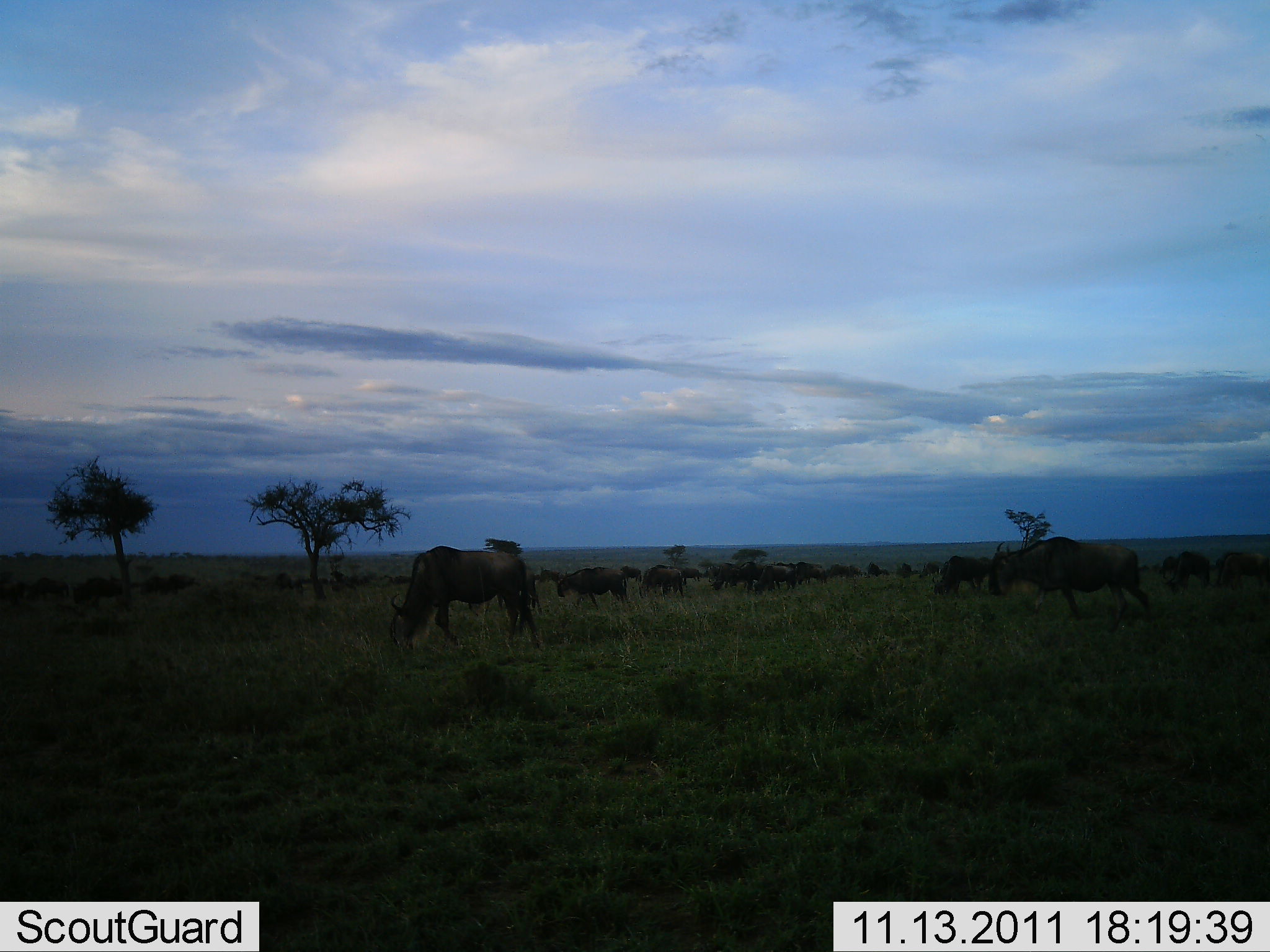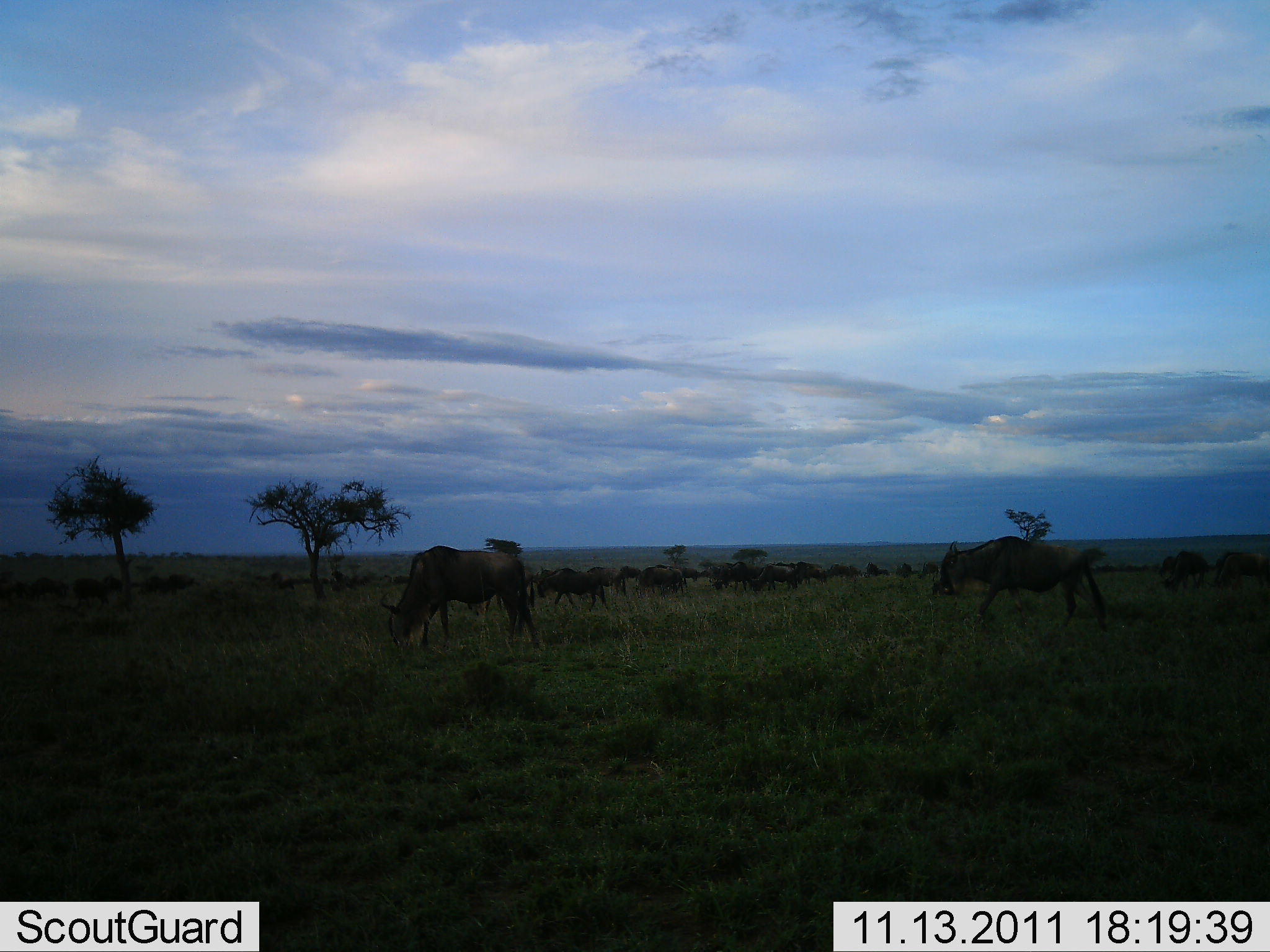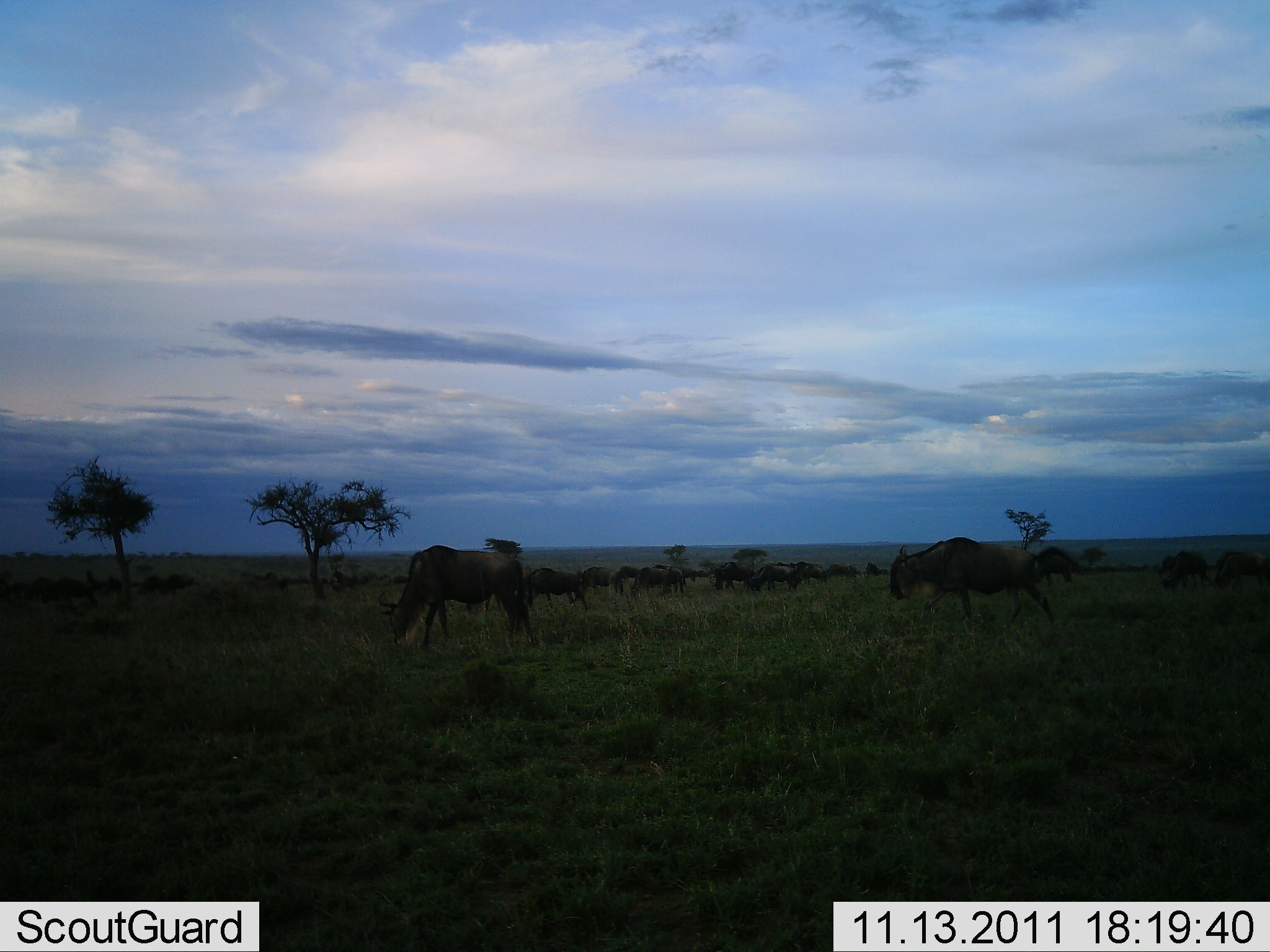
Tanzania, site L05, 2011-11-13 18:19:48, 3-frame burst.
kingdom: Animalia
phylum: Chordata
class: Mammalia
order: Artiodactyla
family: Bovidae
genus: Connochaetes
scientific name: Connochaetes taurinus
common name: blue wildebeest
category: wildebeest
Wildebeest (blue wildebeest) (Connochaetes taurinus), count 11-50. Behavior (volunteer vote fractions): standing 58%, resting 0%, moving 50%, interacting 0%. Young present (vote fraction): 0%. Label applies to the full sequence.